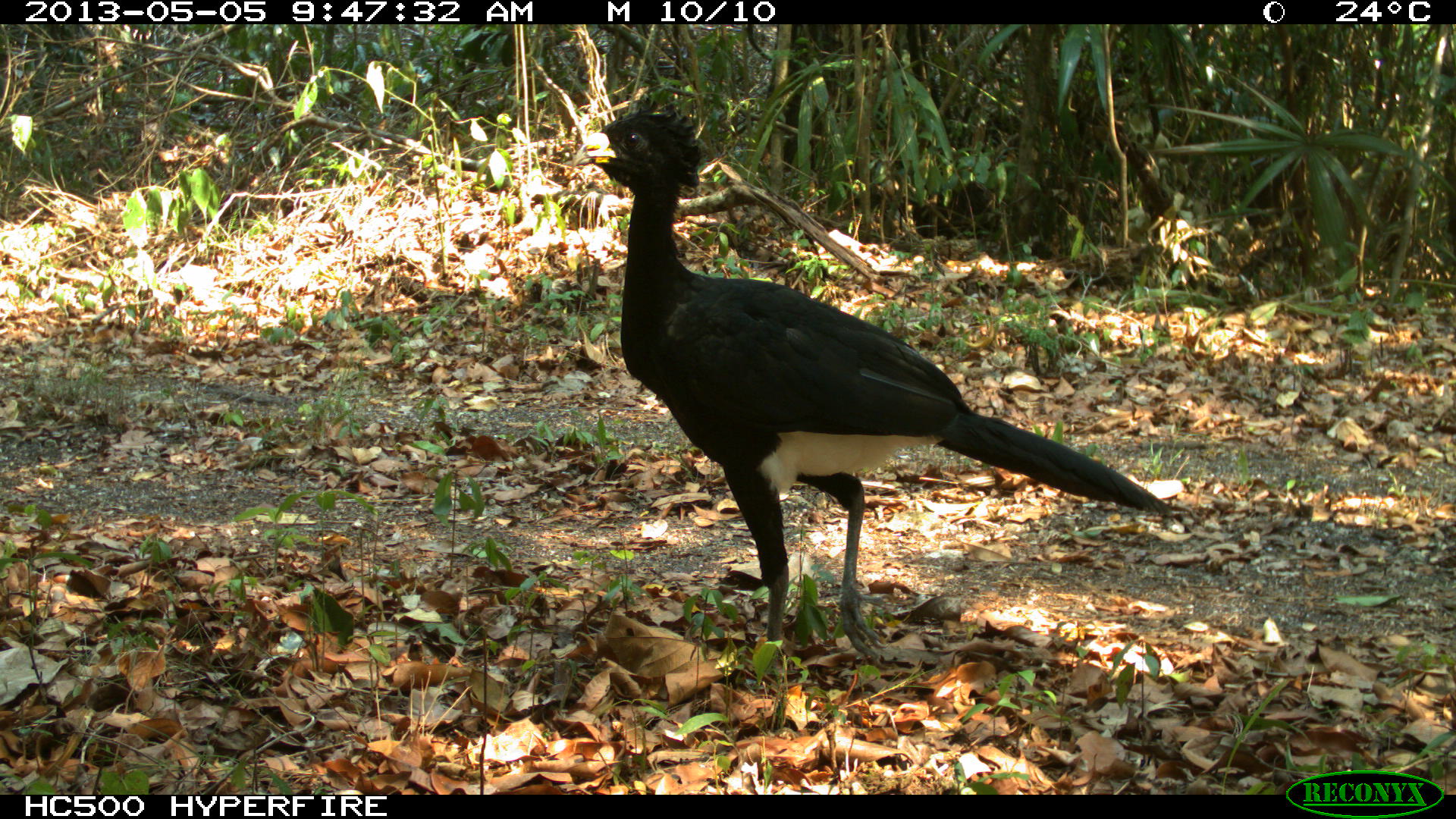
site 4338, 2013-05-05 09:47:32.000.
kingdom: Animalia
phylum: Chordata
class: Aves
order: Galliformes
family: Cracidae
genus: Crax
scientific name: Crax rubra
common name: great curassow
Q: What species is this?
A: Crax rubra (great curassow).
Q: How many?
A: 1.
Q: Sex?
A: Male.